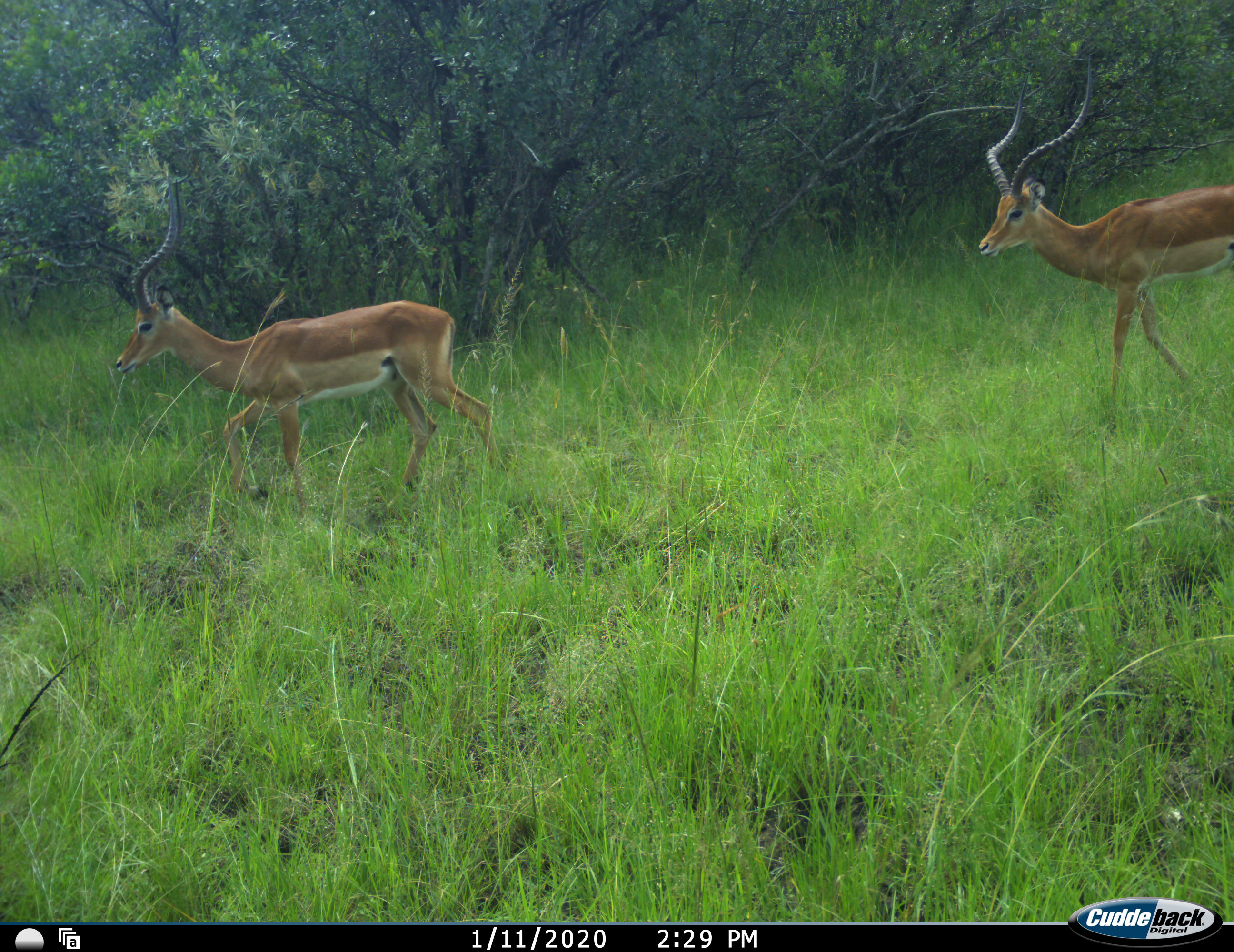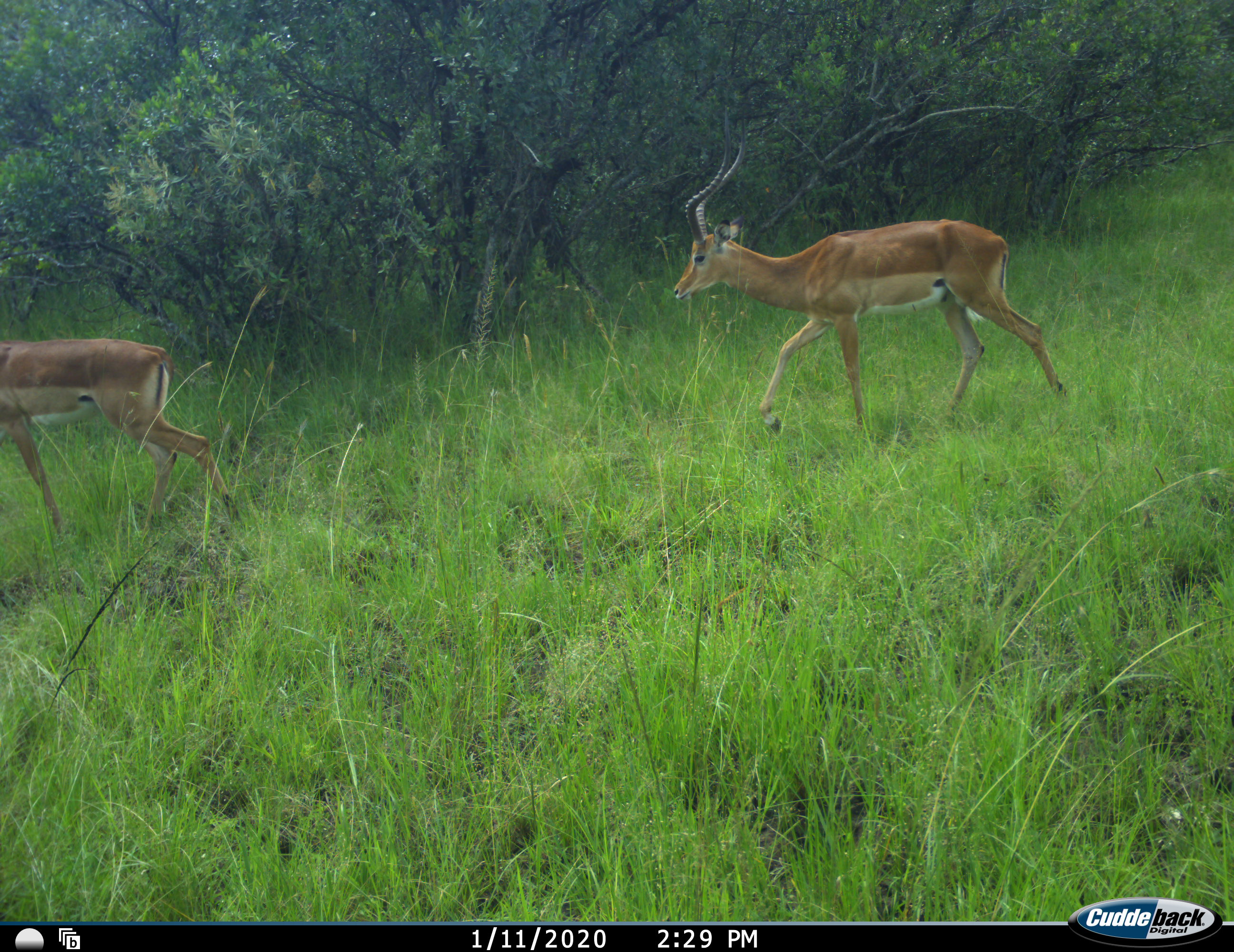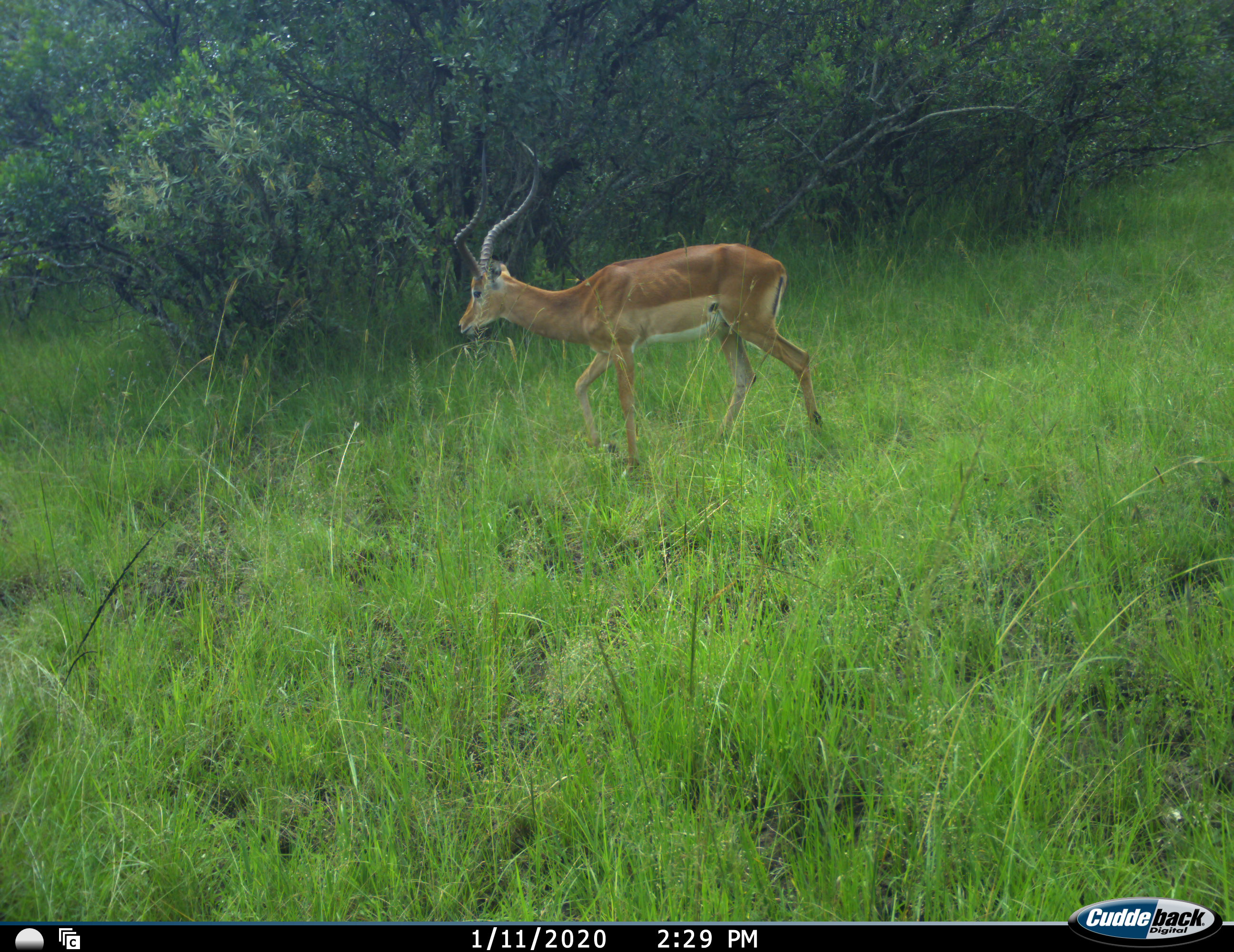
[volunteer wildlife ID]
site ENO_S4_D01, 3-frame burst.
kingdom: Animalia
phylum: Chordata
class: Mammalia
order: Artiodactyla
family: Bovidae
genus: Aepyceros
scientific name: Aepyceros melampus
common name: impala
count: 2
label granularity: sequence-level